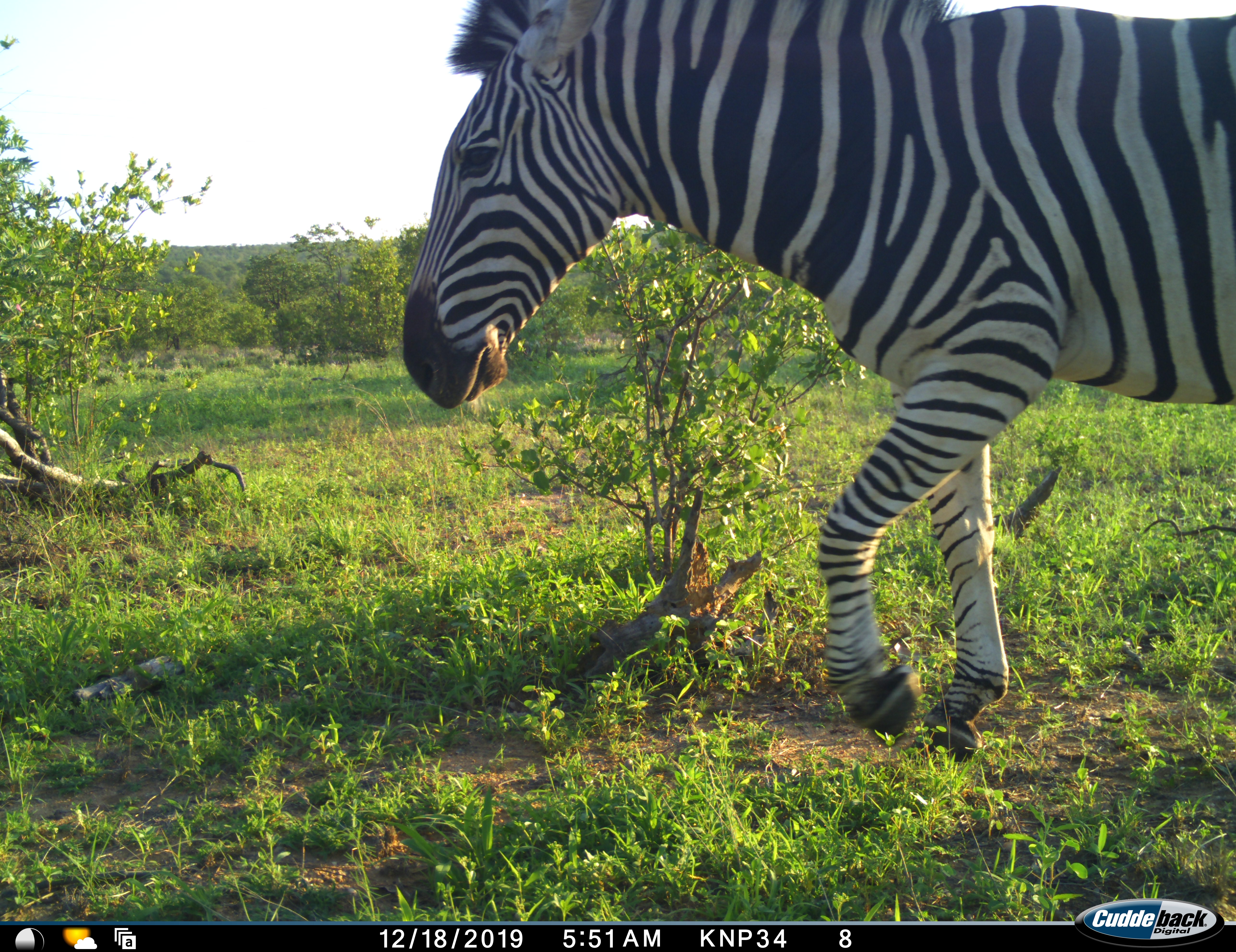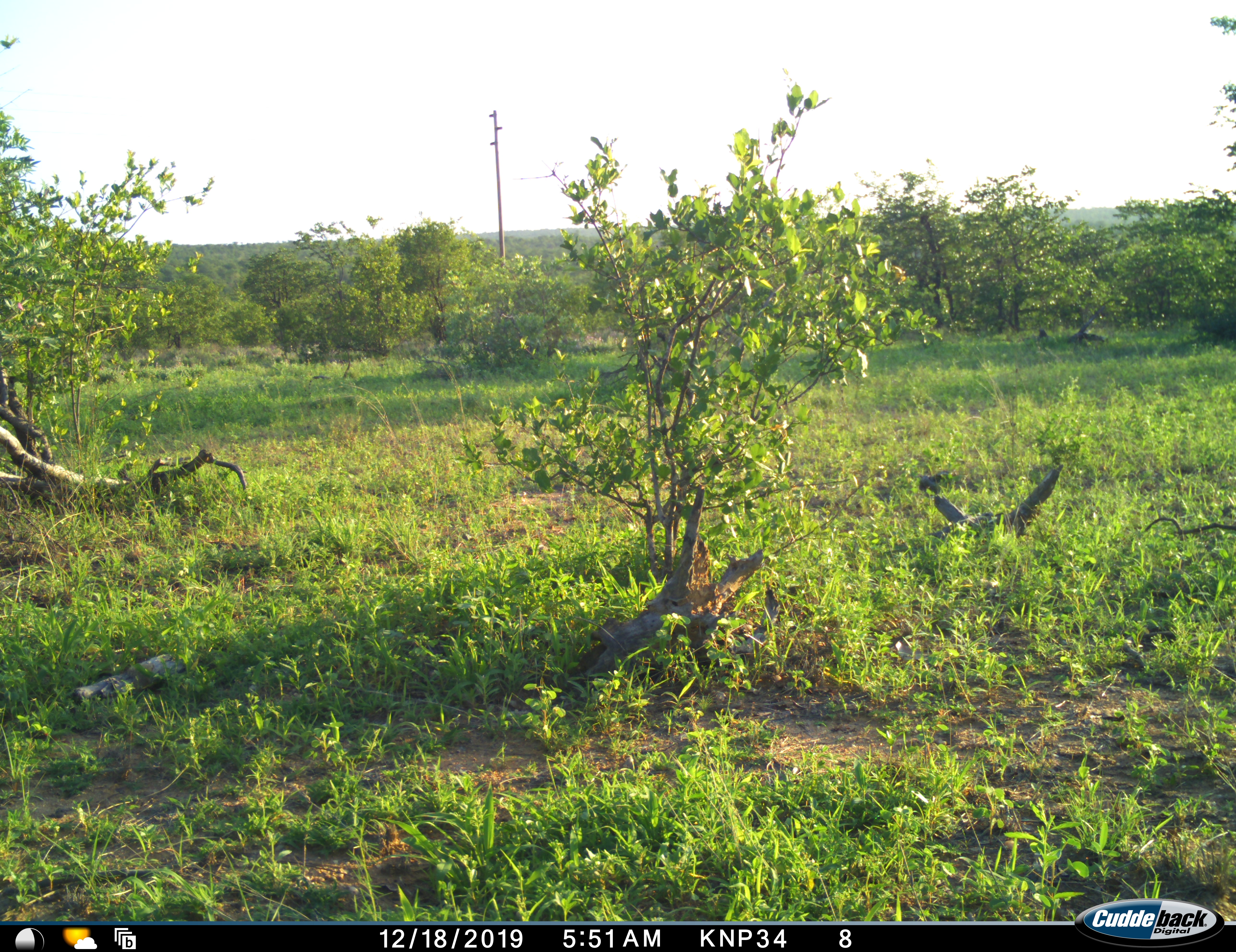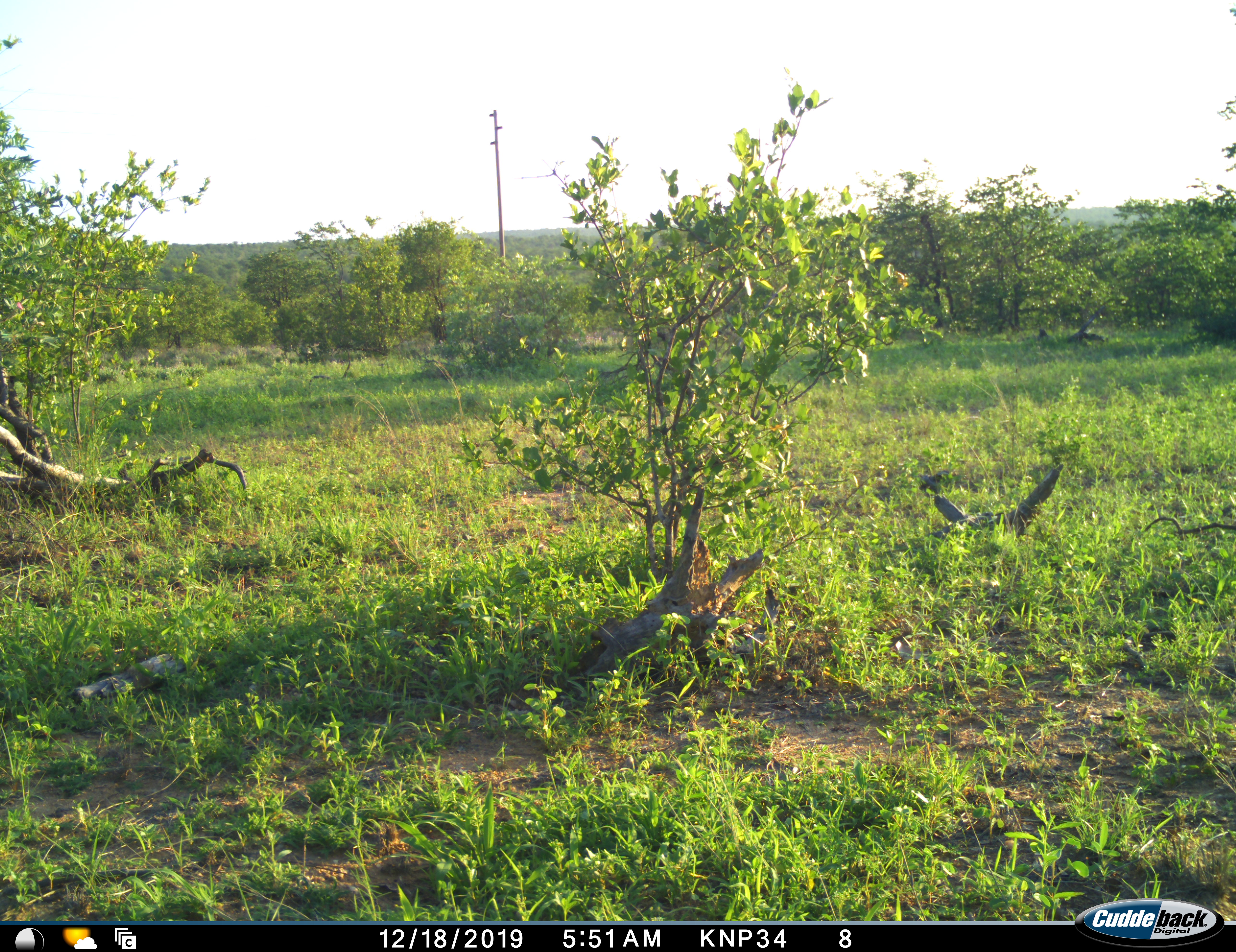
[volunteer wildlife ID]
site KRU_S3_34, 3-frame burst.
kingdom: Animalia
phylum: Chordata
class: Mammalia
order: Perissodactyla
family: Equidae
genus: Equus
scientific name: Equus quagga burchellii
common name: burchell's zebra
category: zebraburchells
Zebraburchells (burchell's zebra) (Equus quagga burchellii), count 1. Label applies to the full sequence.